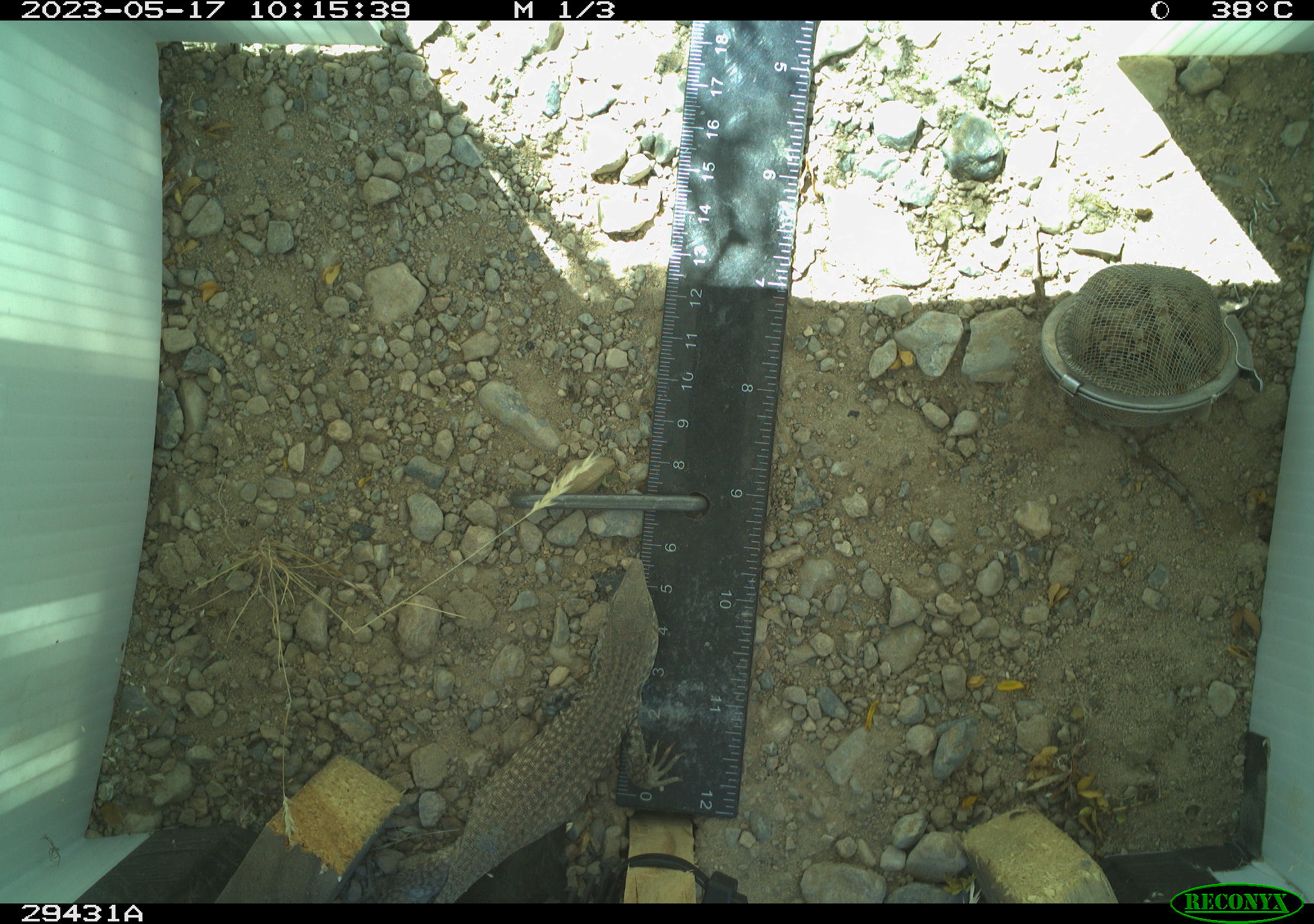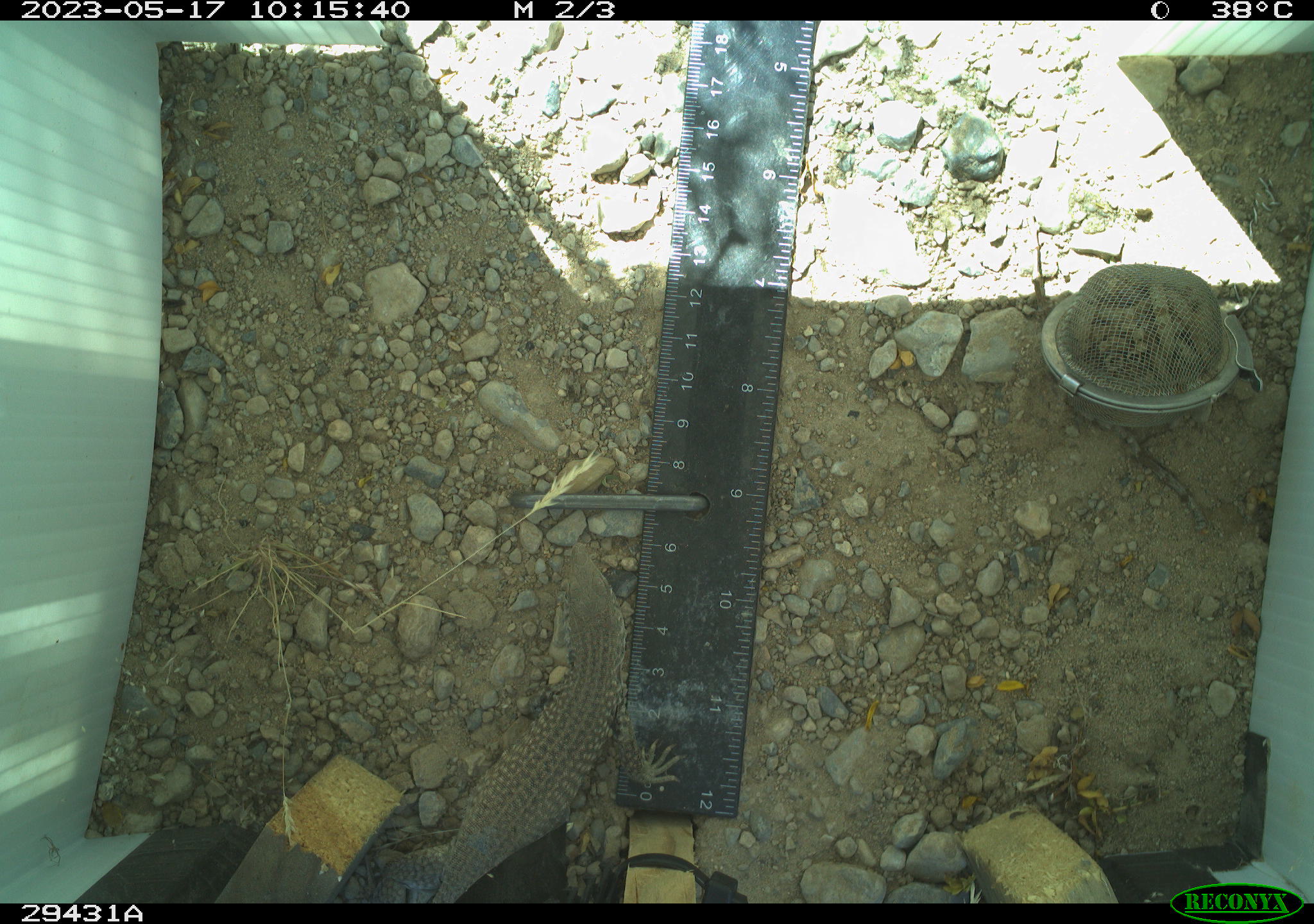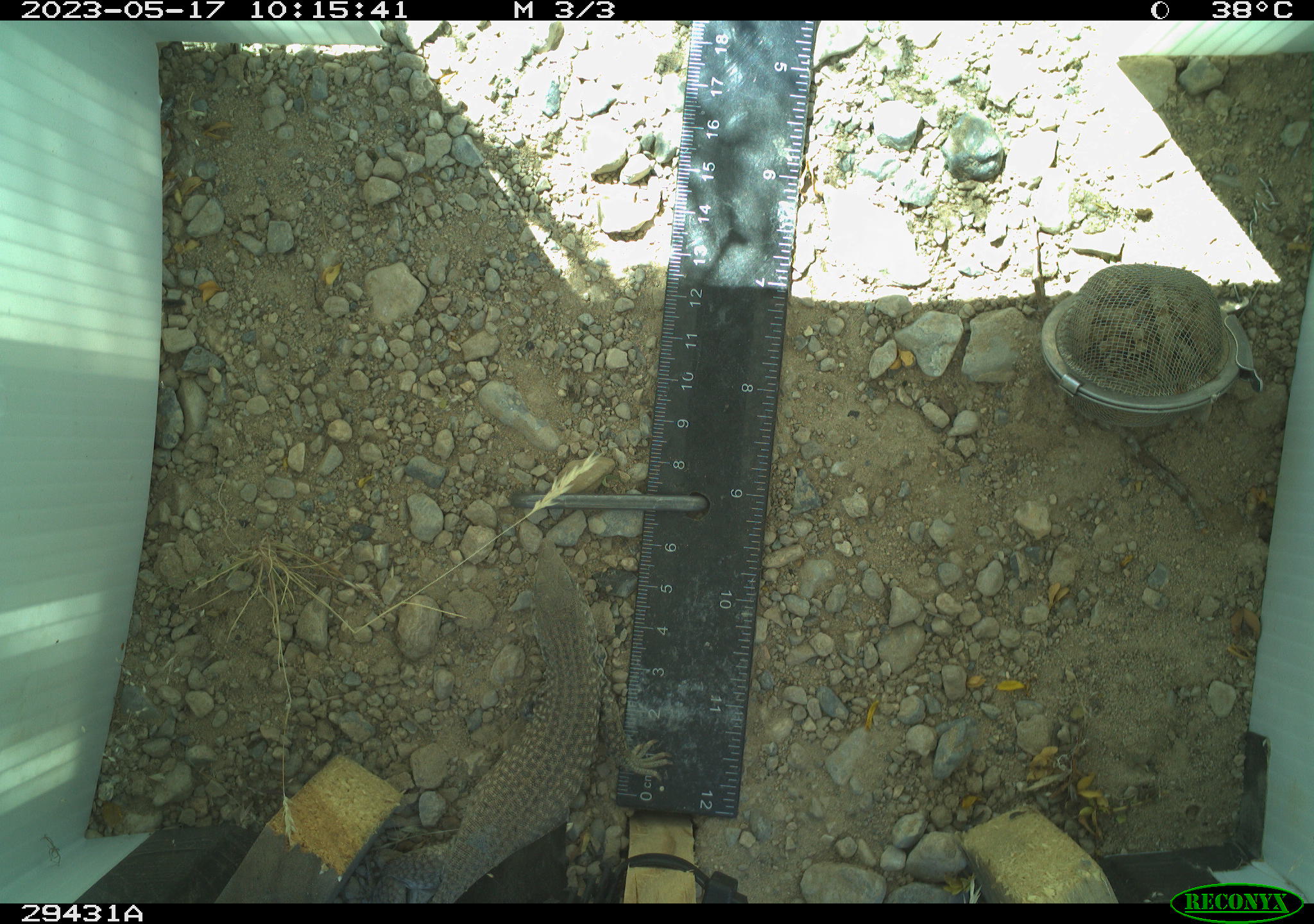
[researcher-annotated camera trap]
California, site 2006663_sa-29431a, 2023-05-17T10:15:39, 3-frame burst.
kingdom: Animalia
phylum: Chordata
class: Reptilia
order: Squamata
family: Teiidae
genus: Aspidoscelis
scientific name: Aspidoscelis tigris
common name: western whiptail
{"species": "western whiptail (Aspidoscelis tigris)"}